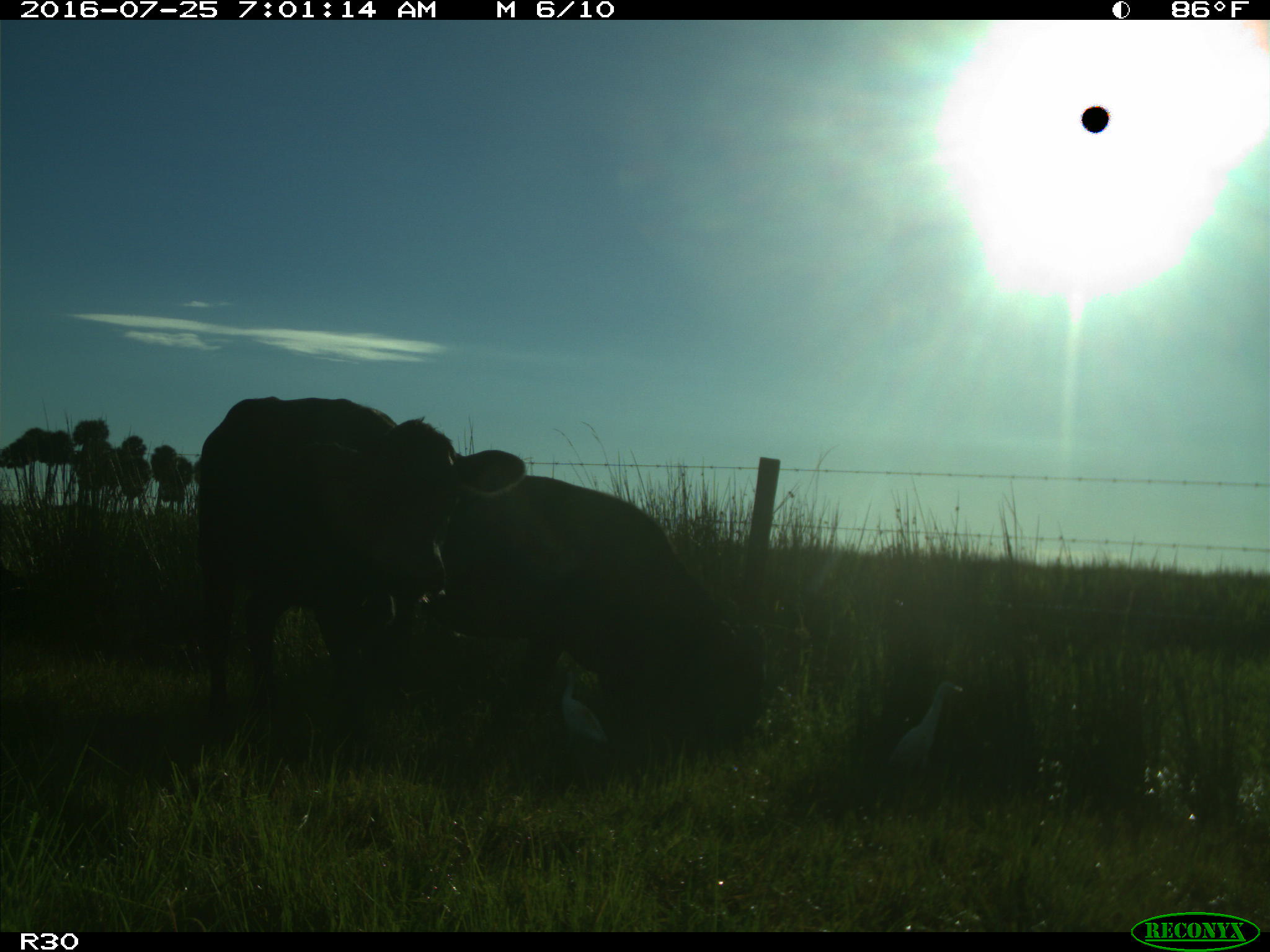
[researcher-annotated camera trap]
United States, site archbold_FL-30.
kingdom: Animalia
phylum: Chordata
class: Mammalia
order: Artiodactyla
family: Bovidae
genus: Bos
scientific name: Bos taurus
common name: domestic cow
Bos taurus (domestic cow).